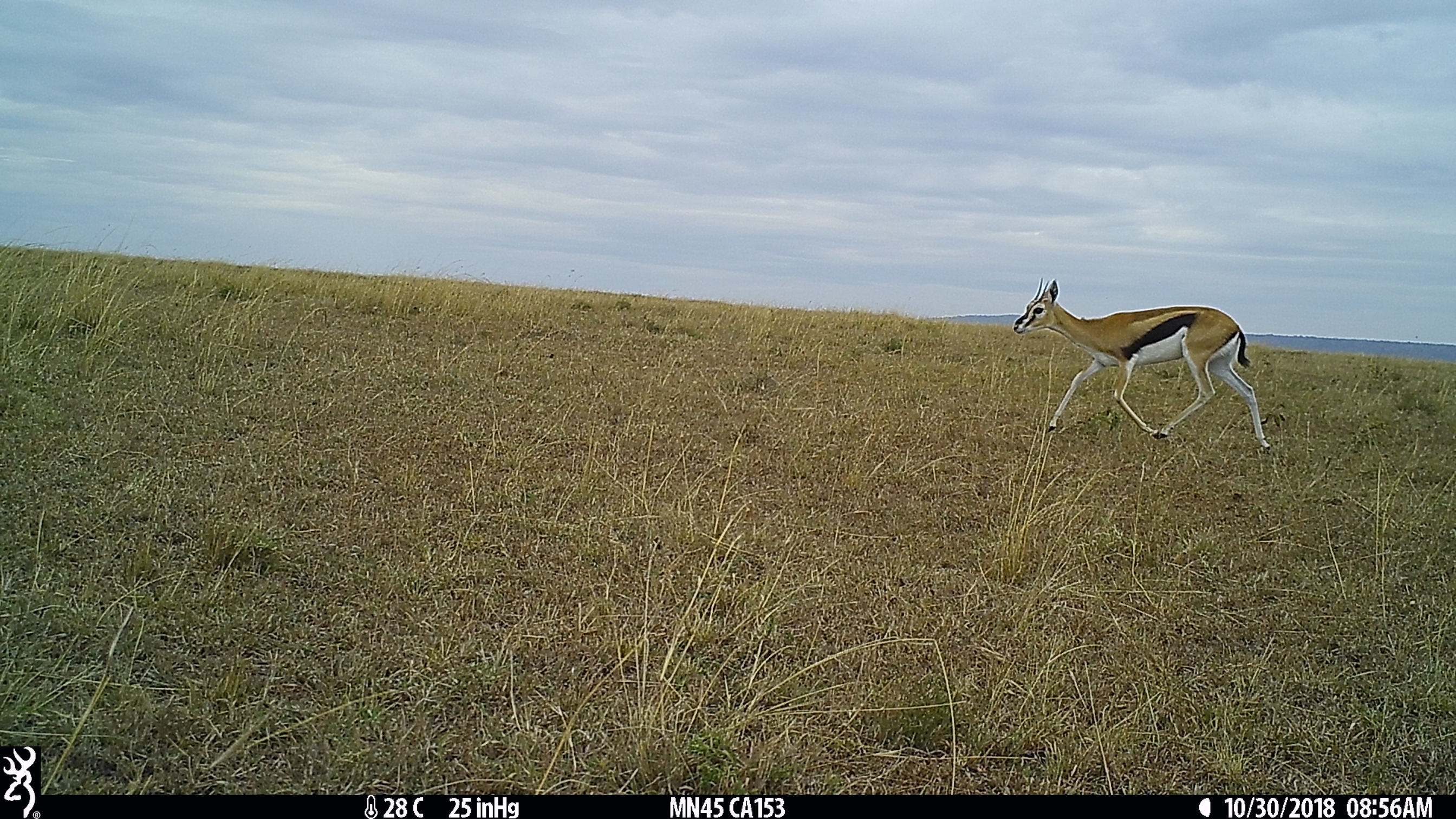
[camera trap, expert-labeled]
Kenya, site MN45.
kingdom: Animalia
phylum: Chordata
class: Mammalia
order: Artiodactyla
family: Bovidae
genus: Eudorcas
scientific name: Eudorcas thomsonii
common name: thomon's gazelle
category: gazelle thomsons